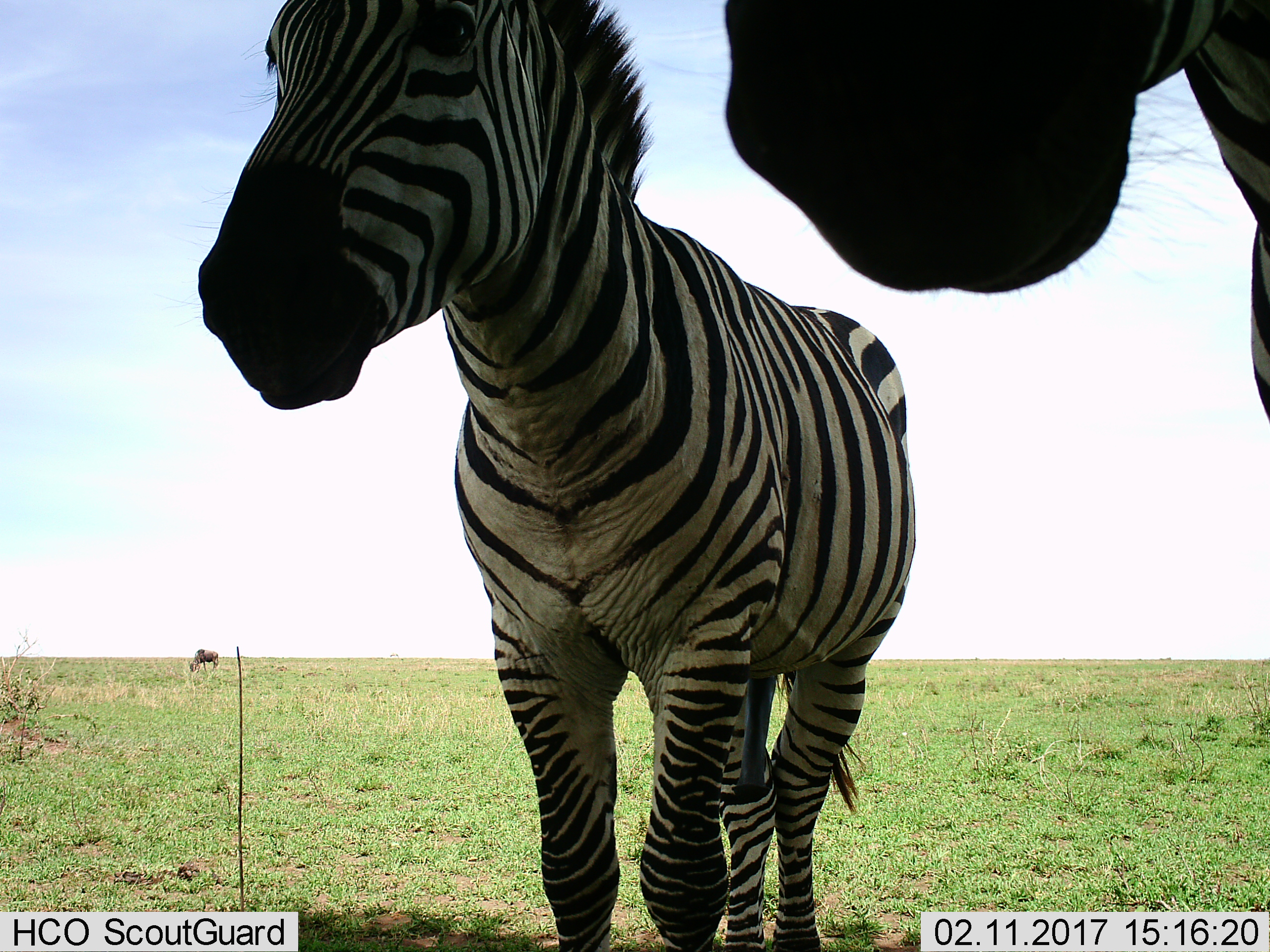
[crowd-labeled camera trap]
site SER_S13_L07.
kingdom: Animalia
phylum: Chordata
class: Mammalia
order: Perissodactyla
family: Equidae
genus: Equus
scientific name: Equus quagga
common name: plains zebra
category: zebraplains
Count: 2.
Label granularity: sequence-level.